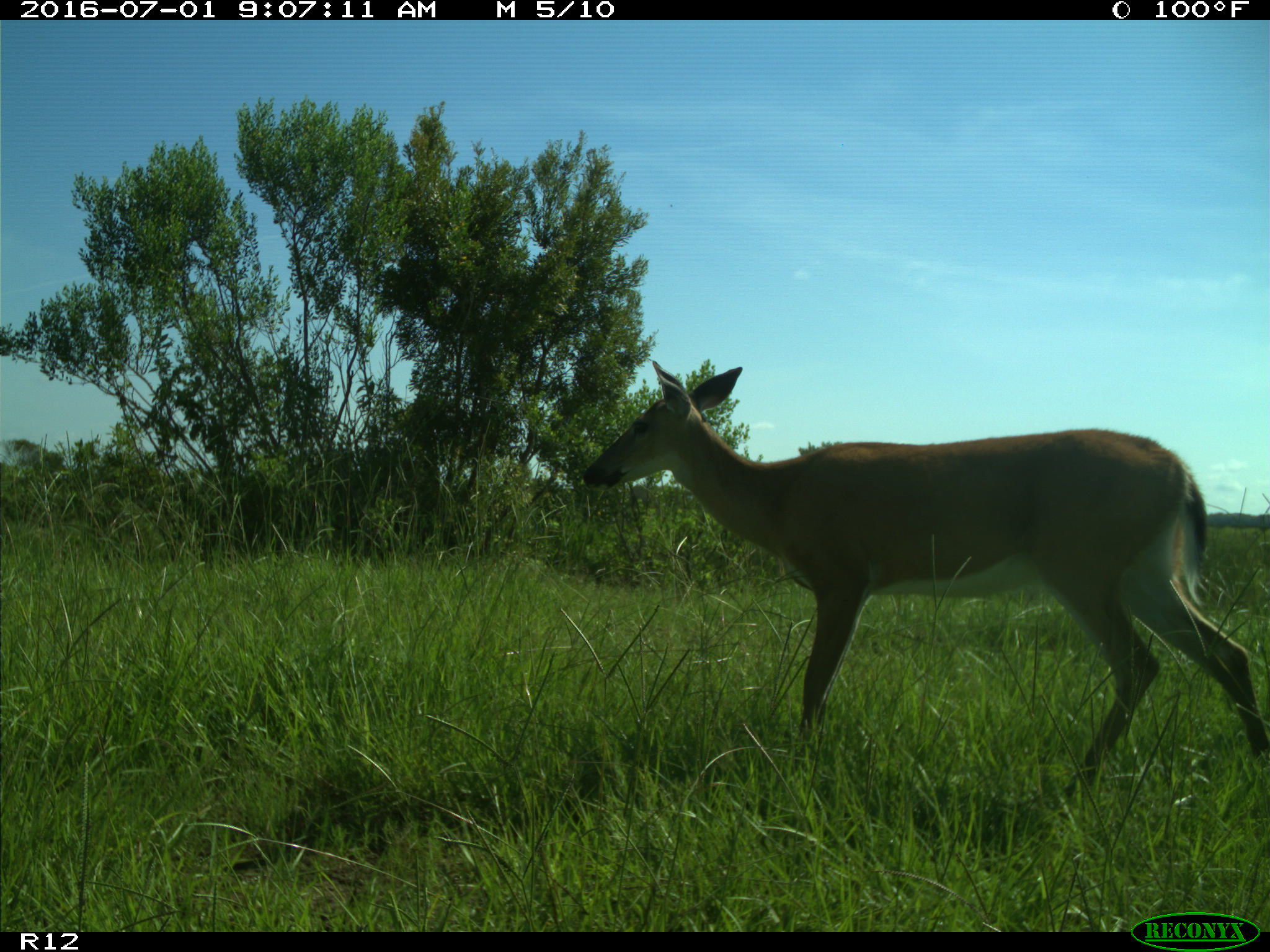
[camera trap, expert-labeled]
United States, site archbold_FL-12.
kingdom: Animalia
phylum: Chordata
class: Mammalia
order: Artiodactyla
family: Cervidae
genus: Odocoileus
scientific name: Odocoileus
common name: deer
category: unidentified deer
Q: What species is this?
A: Unidentified deer (deer) (Odocoileus).